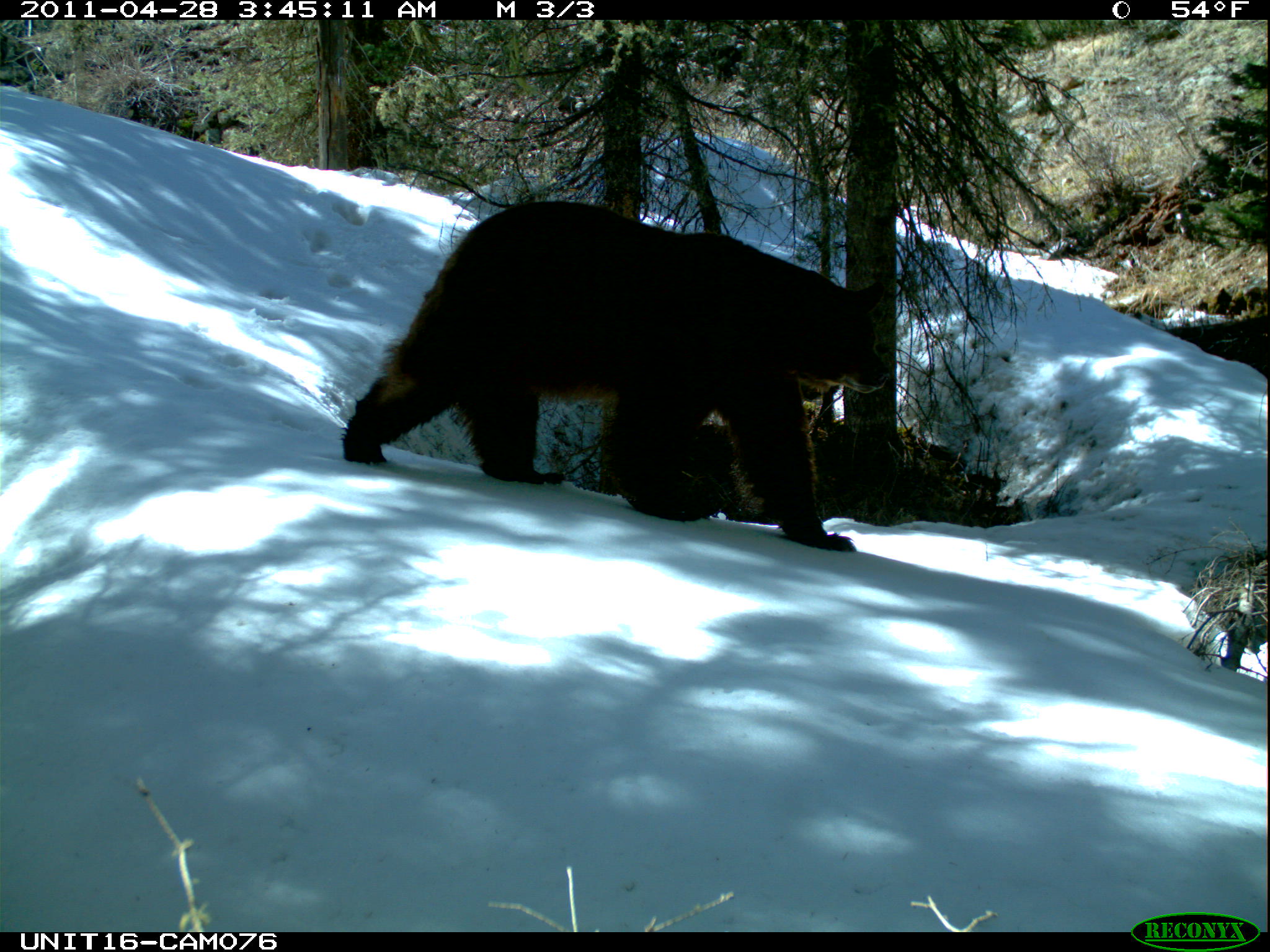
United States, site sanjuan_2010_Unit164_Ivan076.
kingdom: Animalia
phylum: Chordata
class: Mammalia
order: Carnivora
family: Ursidae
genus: Ursus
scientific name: Ursus americanus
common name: american black bear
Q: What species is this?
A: Ursus americanus (american black bear).